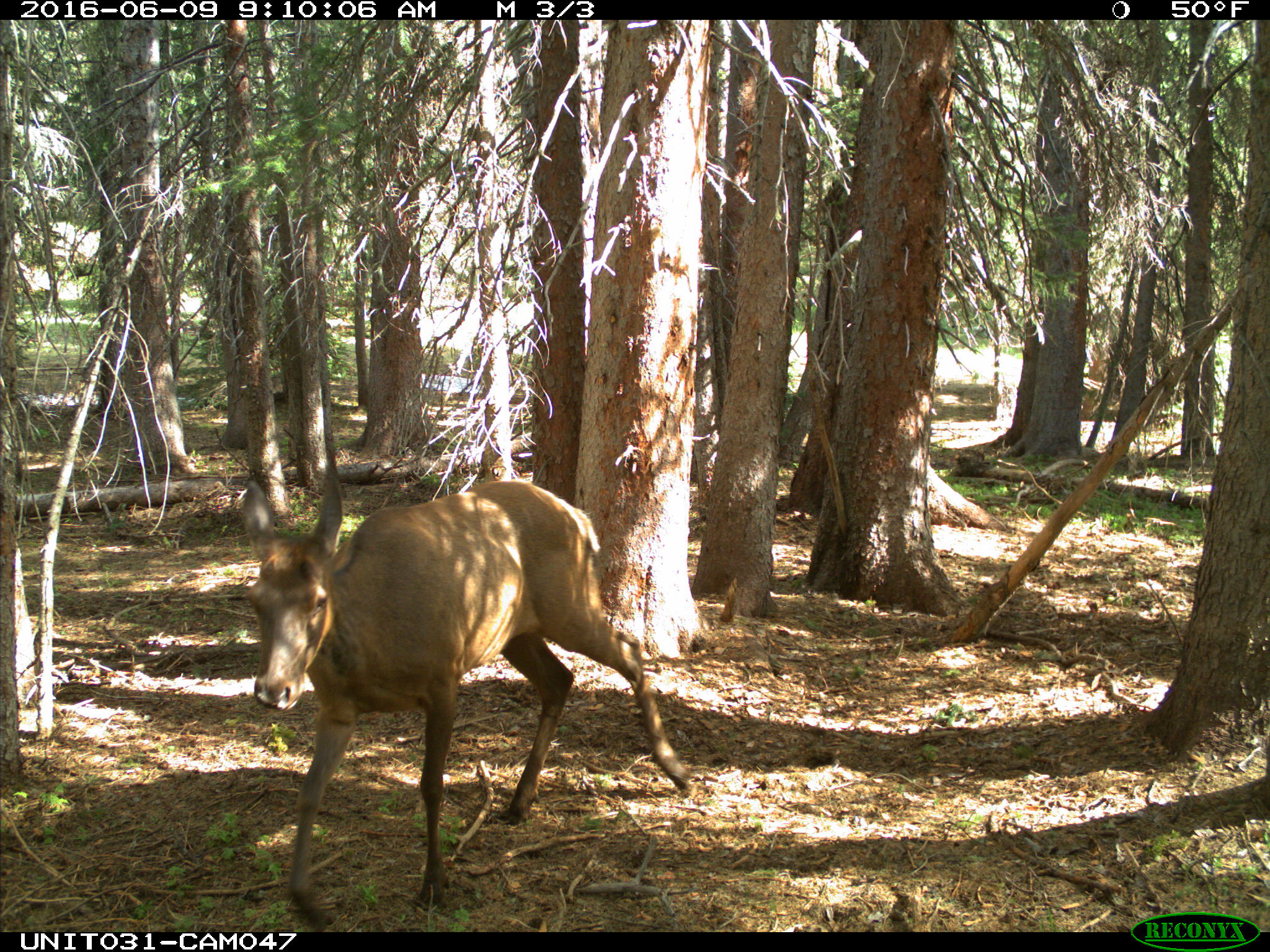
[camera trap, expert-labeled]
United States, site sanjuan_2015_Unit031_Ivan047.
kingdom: Animalia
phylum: Chordata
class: Mammalia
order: Artiodactyla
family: Cervidae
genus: Cervus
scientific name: Cervus elaphus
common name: red deer